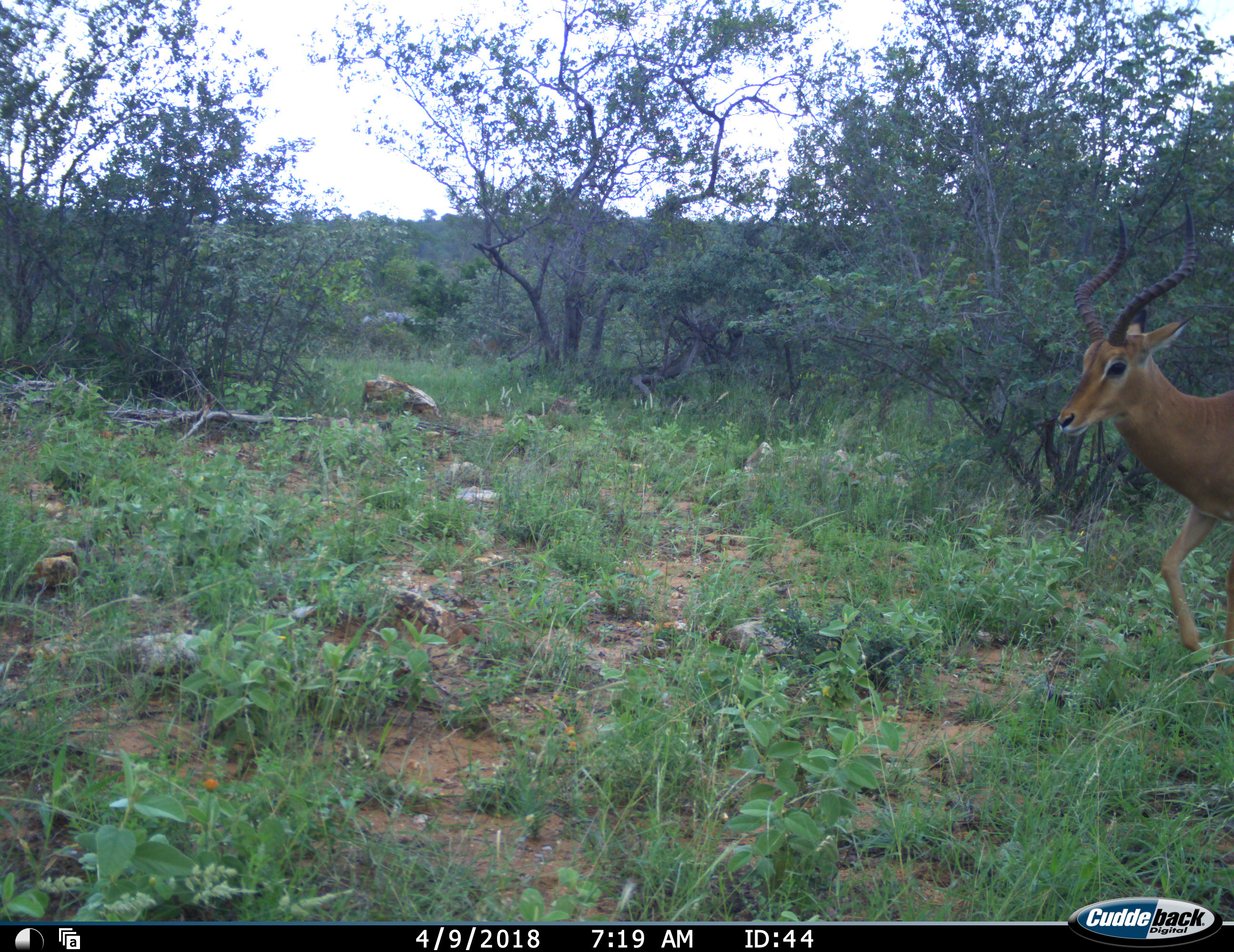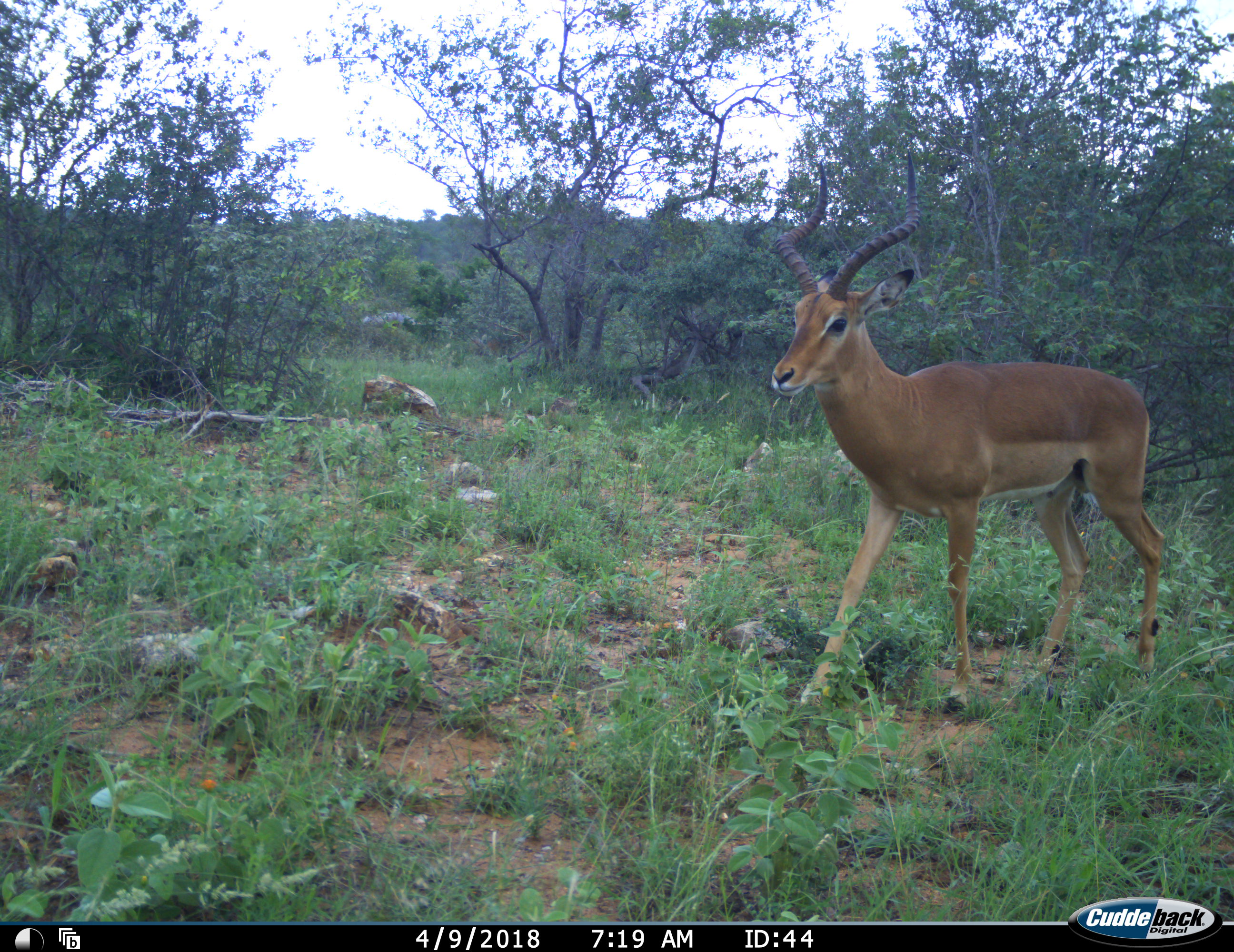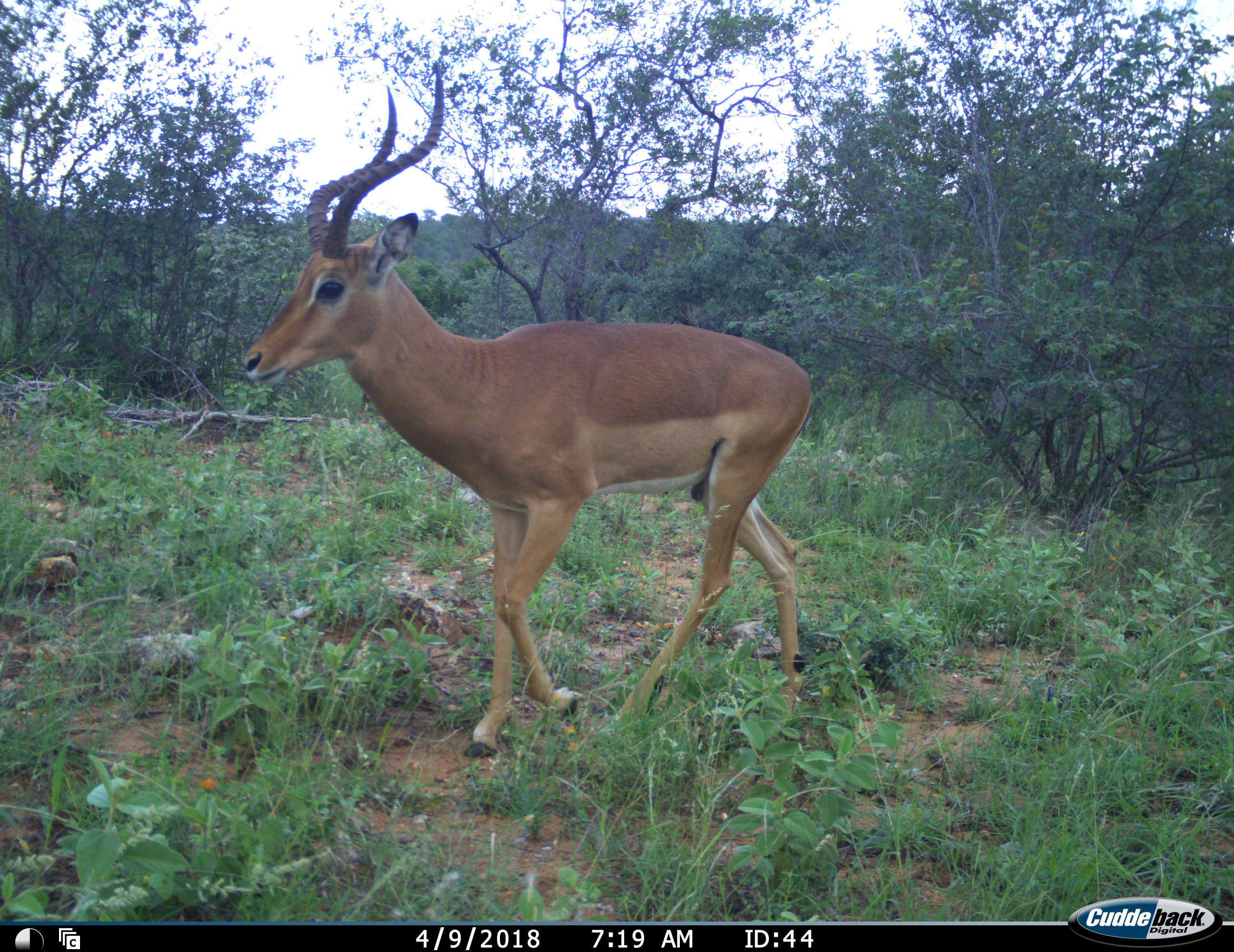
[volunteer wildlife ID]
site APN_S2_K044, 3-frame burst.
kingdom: Animalia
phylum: Chordata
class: Mammalia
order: Artiodactyla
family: Bovidae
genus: Aepyceros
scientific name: Aepyceros melampus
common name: impala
Impala (Aepyceros melampus), count 1. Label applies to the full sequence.